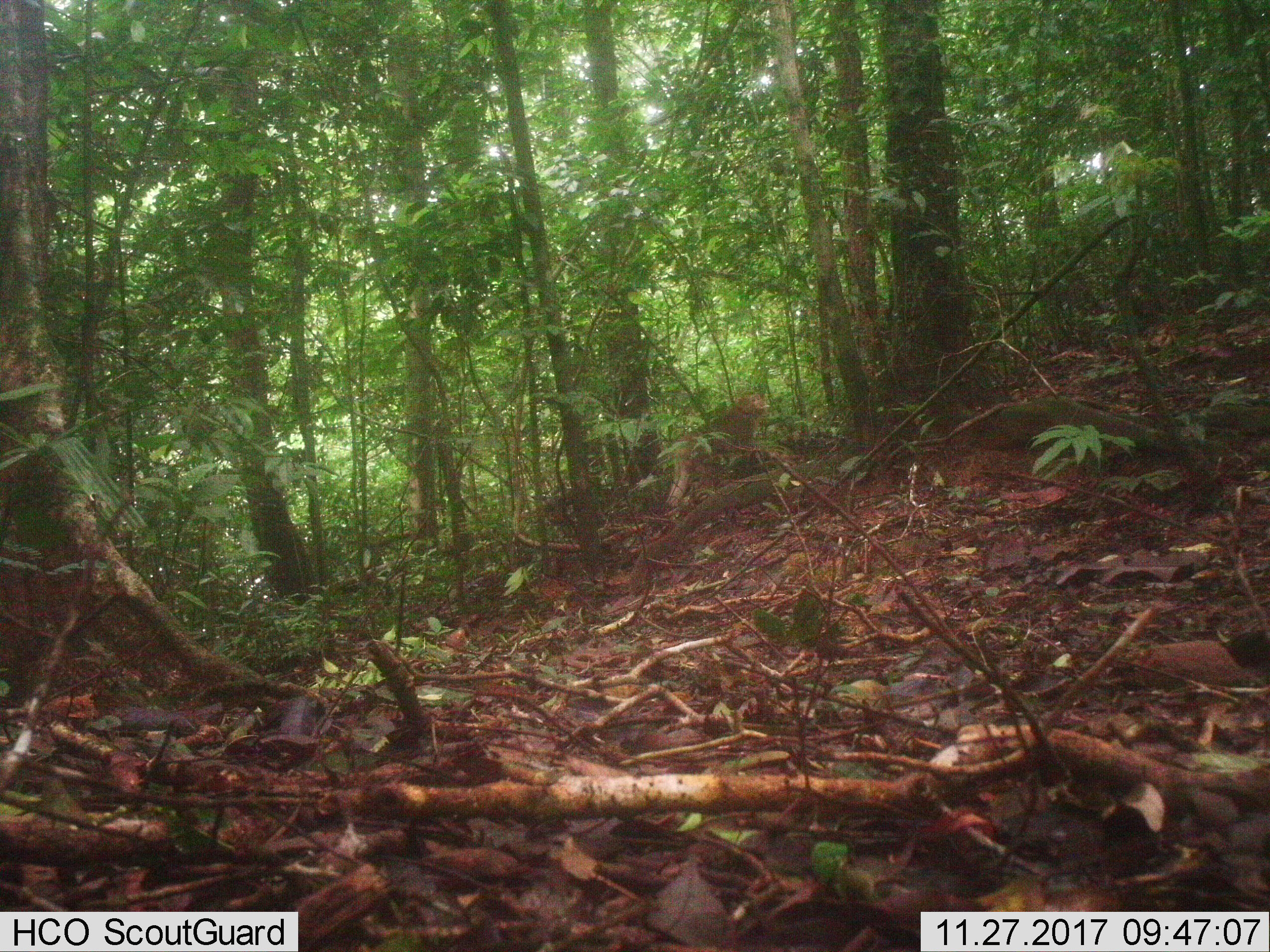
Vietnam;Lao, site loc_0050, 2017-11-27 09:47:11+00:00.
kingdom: Animalia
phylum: Chordata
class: Mammalia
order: Primates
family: Cercopithecidae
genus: Macaca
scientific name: Macaca nemestrina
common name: pig-tailed macaque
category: pig tailed macaque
Pig tailed macaque (pig-tailed macaque) (Macaca nemestrina). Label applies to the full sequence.